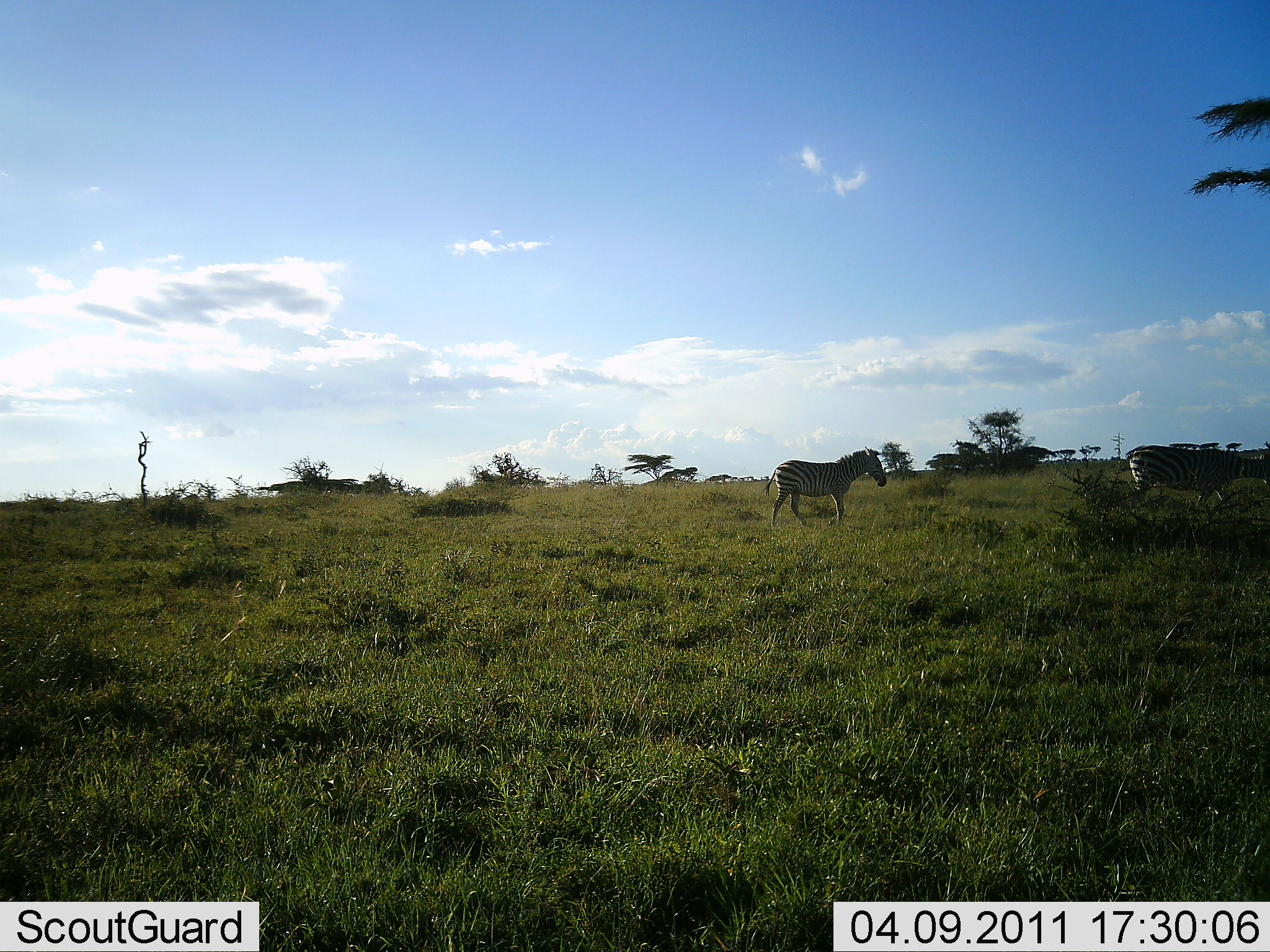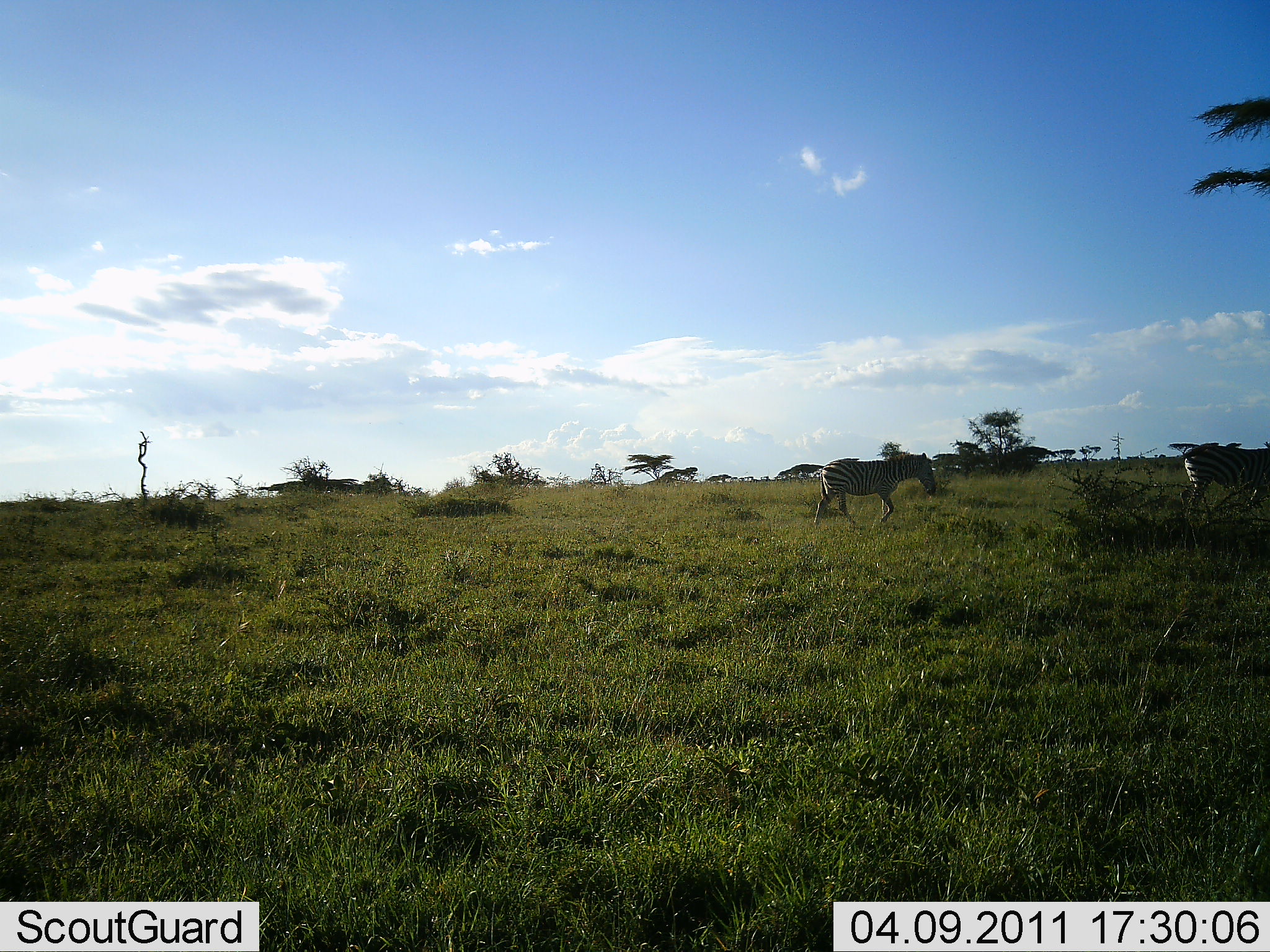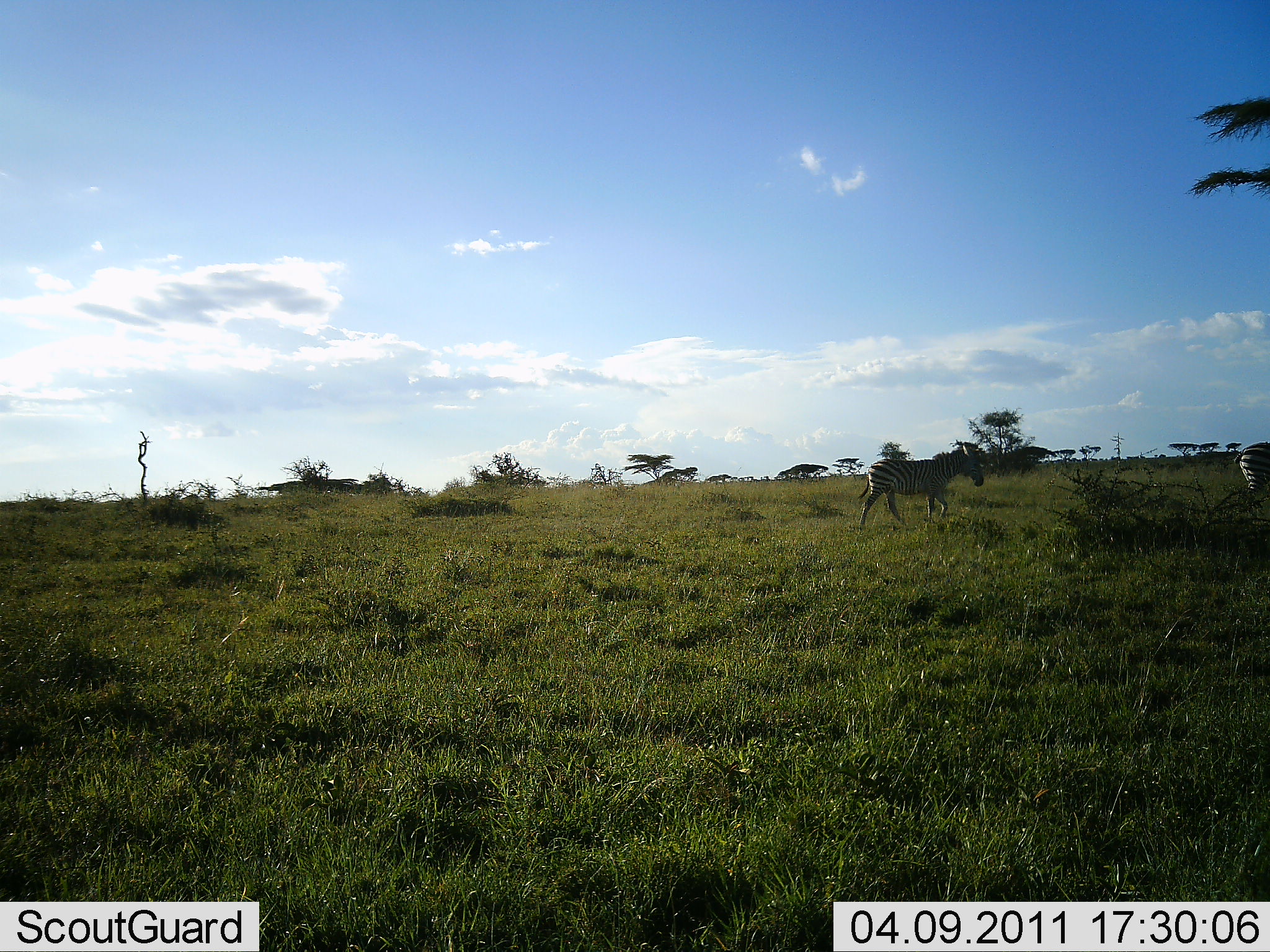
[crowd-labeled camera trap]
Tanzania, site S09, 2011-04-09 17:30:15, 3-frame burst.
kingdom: Animalia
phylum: Chordata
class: Mammalia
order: Perissodactyla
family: Equidae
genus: Equus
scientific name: Equus quagga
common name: plains zebra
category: zebra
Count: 2.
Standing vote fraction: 8%.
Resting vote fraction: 0%.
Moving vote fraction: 92%.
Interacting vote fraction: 0%.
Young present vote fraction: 0%.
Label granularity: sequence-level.